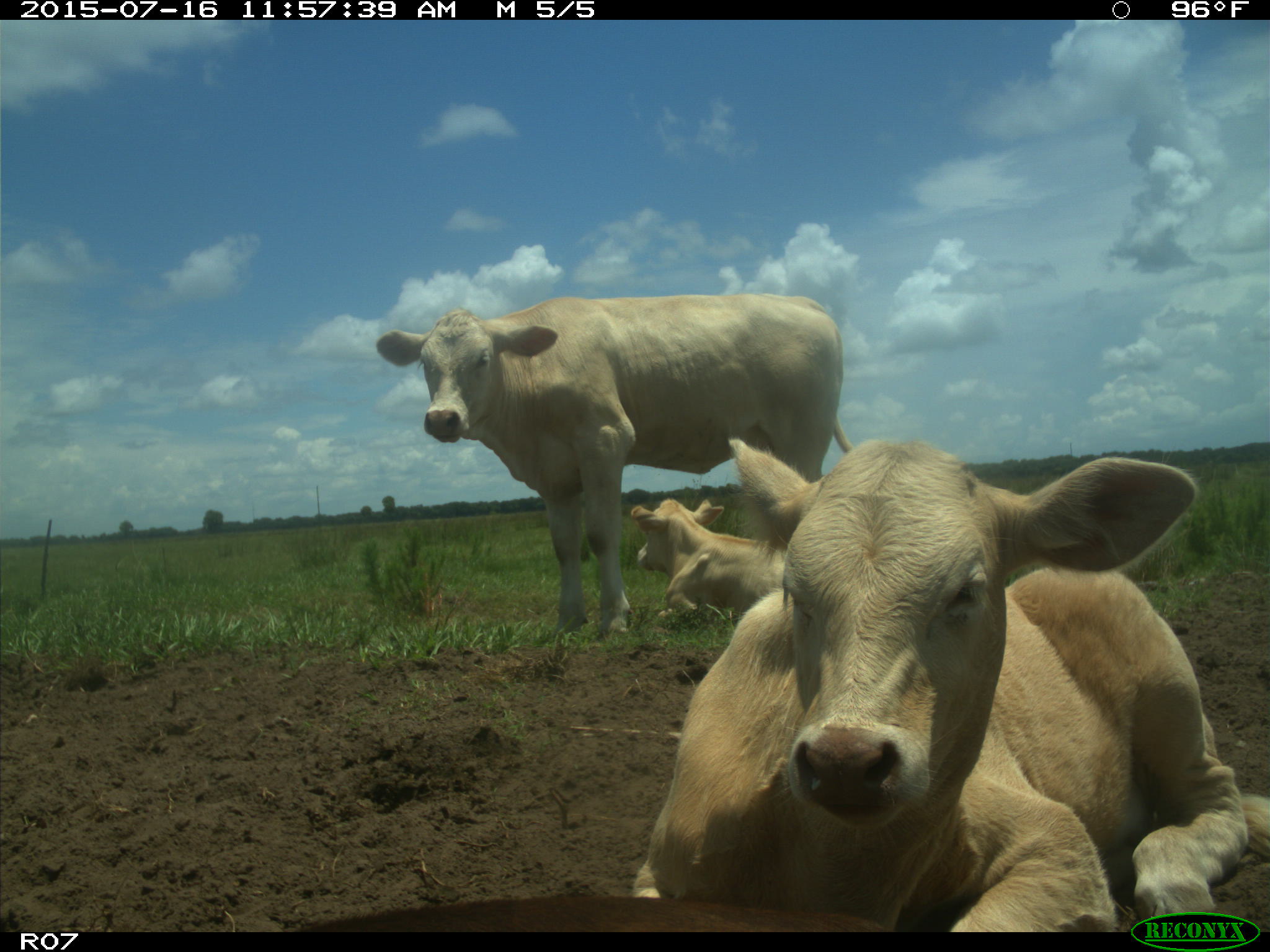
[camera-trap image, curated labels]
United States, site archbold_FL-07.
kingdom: Animalia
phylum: Chordata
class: Mammalia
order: Artiodactyla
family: Bovidae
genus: Bos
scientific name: Bos taurus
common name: domestic cow